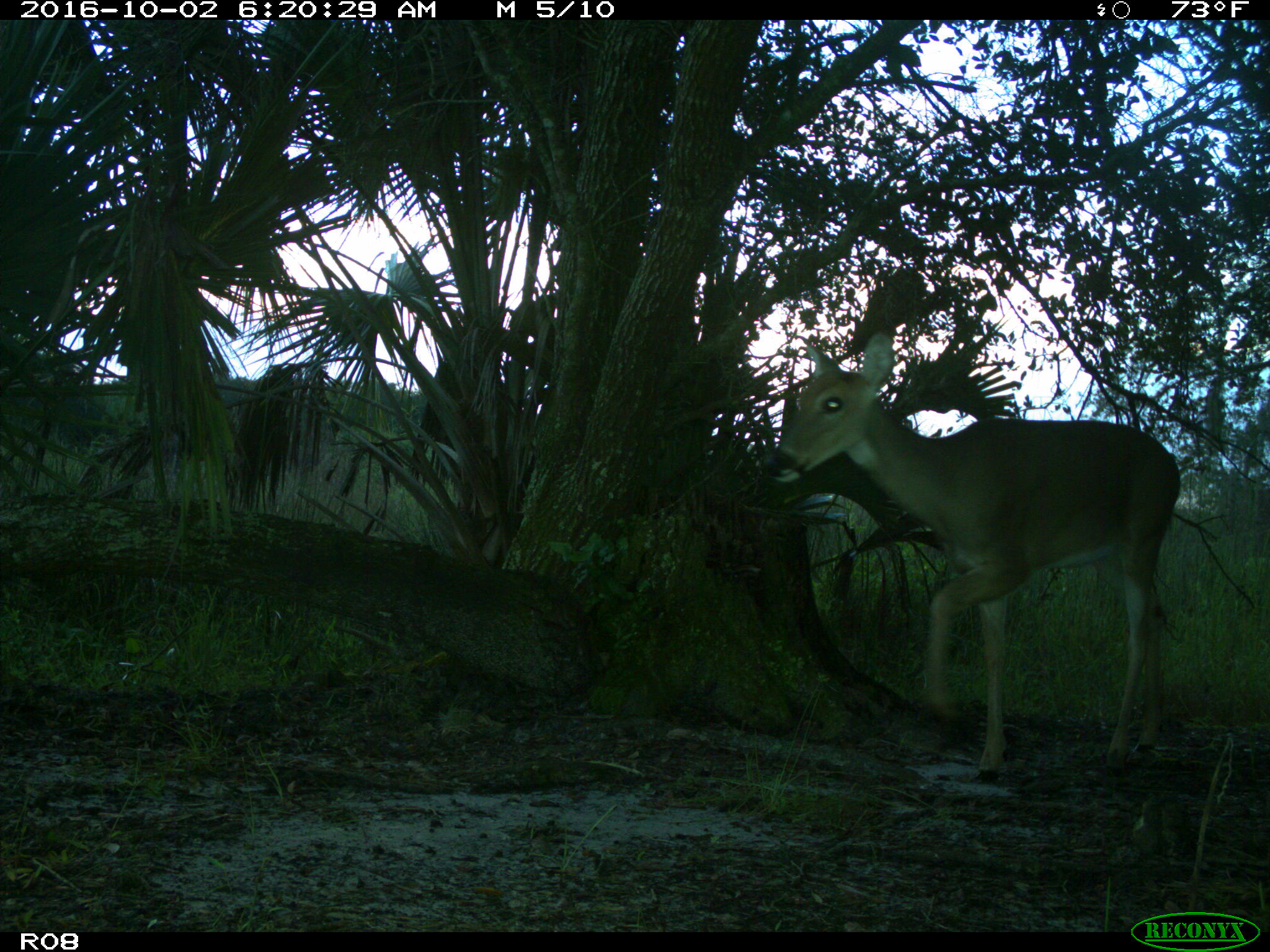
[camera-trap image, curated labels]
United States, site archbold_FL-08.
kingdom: Animalia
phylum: Chordata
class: Mammalia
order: Artiodactyla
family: Cervidae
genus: Odocoileus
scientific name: Odocoileus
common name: deer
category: unidentified deer